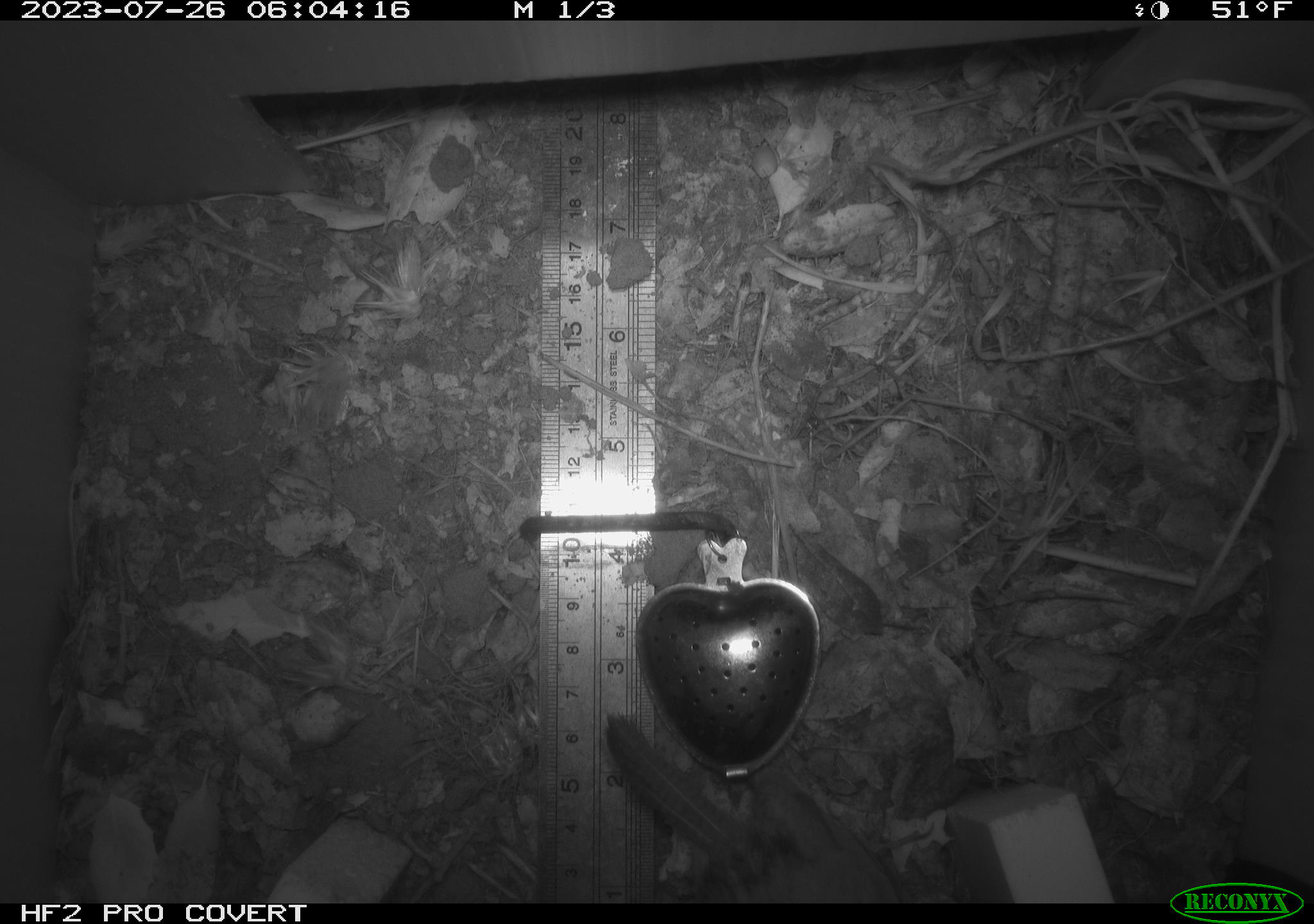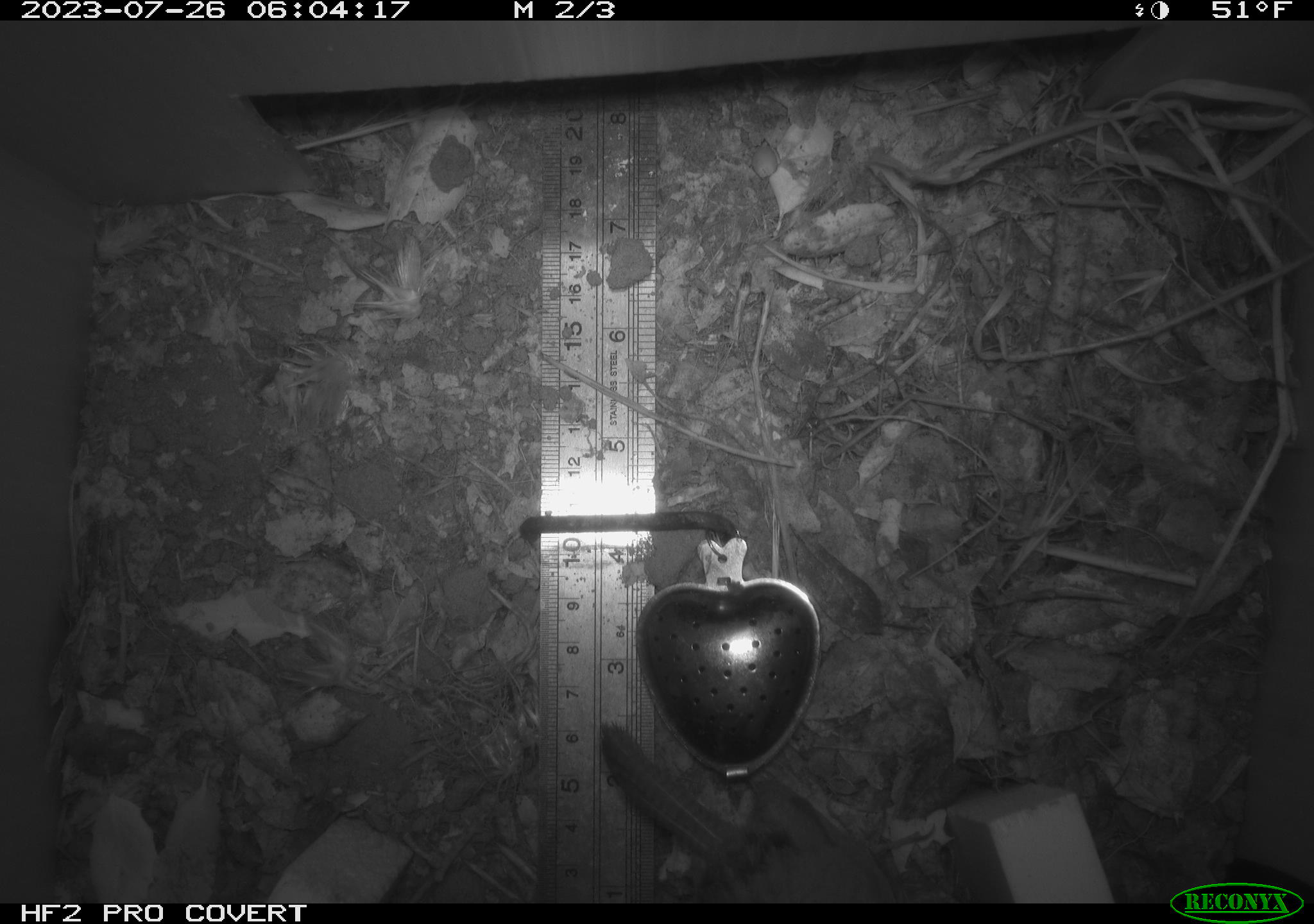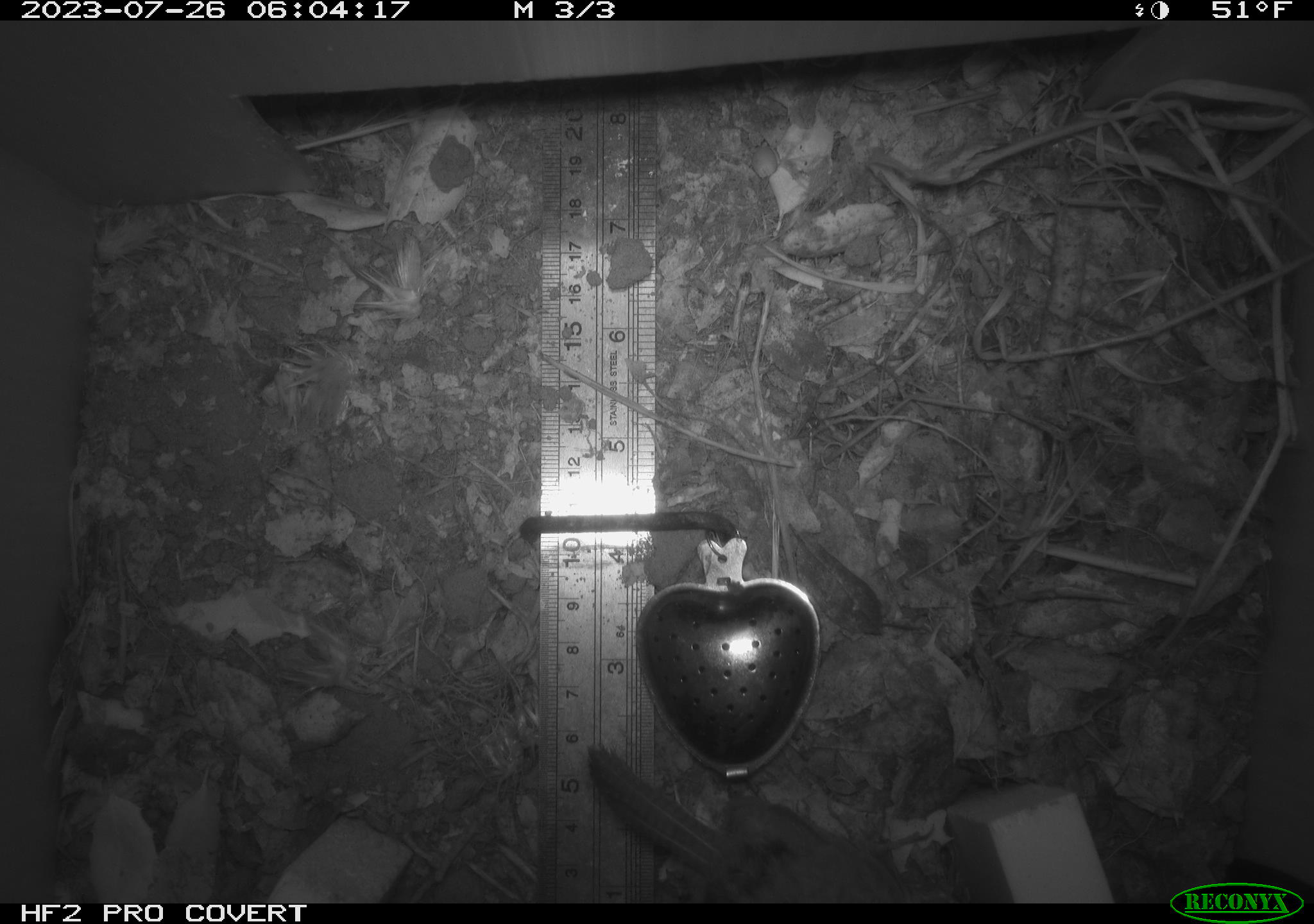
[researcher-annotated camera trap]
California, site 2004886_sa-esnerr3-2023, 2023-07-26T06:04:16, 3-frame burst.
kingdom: Animalia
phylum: Chordata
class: Aves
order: Passeriformes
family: Troglodytidae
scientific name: Troglodytidae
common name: wren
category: troglodytidae family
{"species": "troglodytidae family (wren) (Troglodytidae)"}